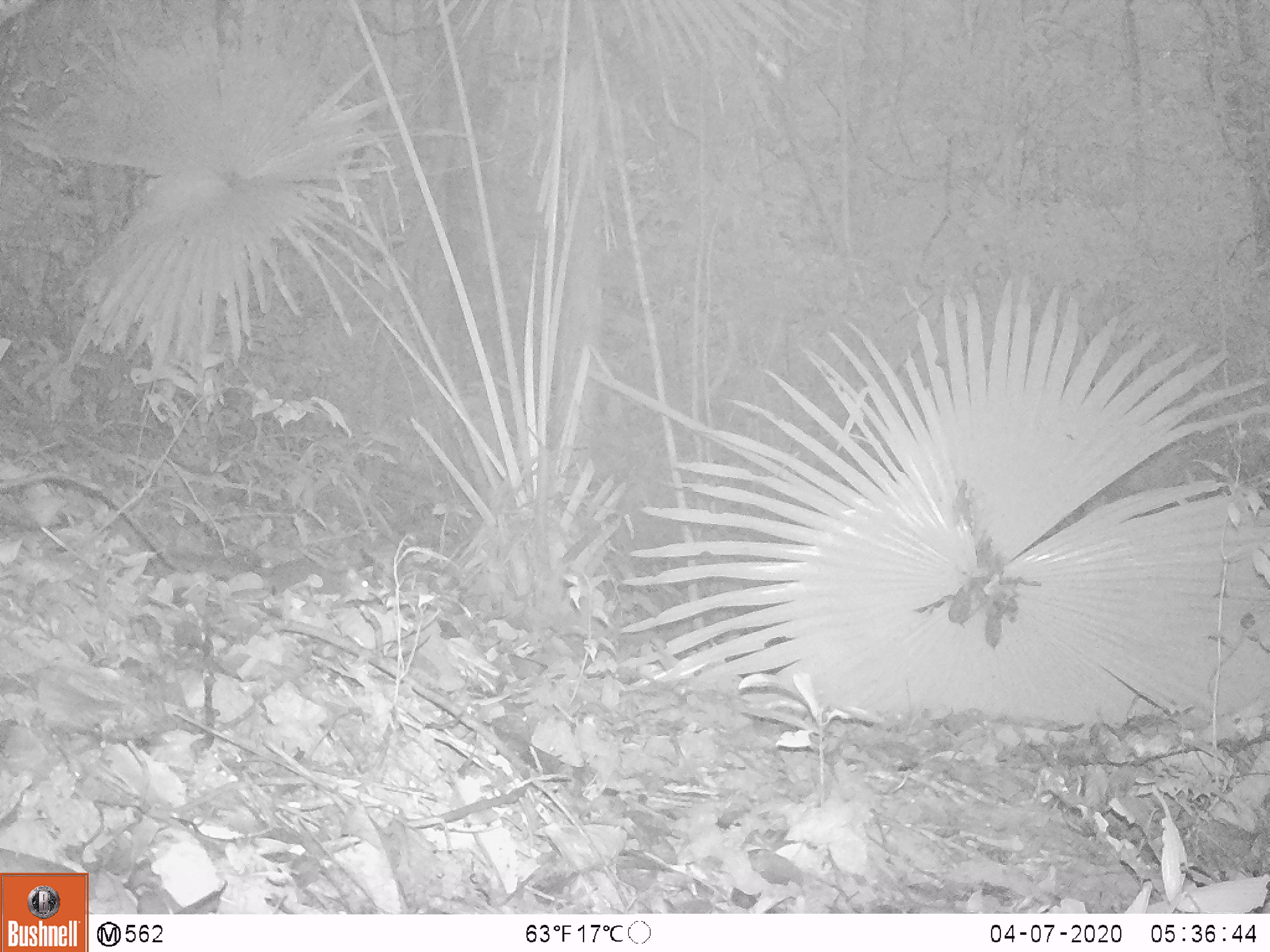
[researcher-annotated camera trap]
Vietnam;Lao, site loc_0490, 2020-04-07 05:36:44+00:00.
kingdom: Animalia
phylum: Chordata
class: Mammalia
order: Rodentia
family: Sciuridae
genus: Sciurus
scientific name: Sciurus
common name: squirrel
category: unidentified squirrel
Unidentified squirrel (squirrel) (Sciurus). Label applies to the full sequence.